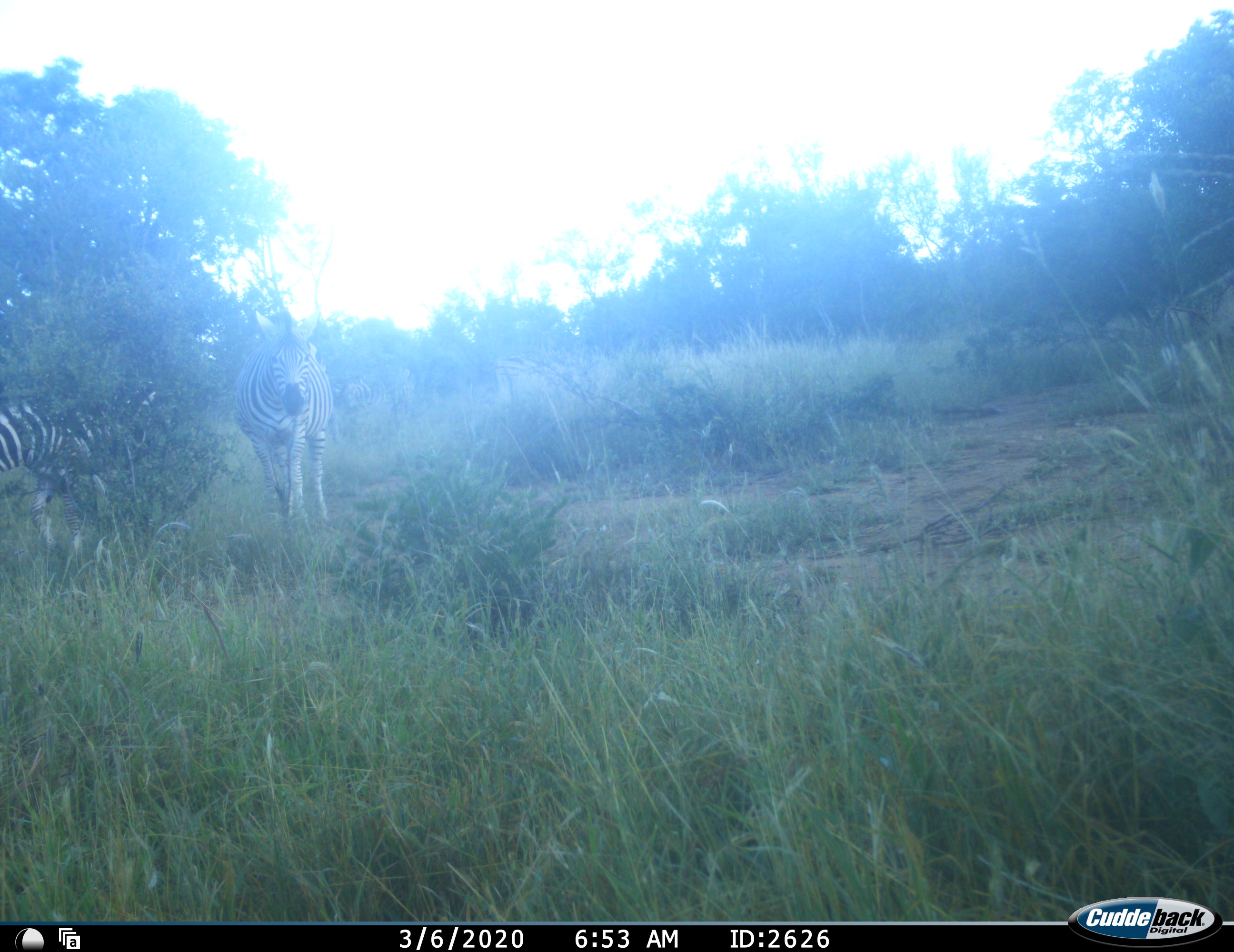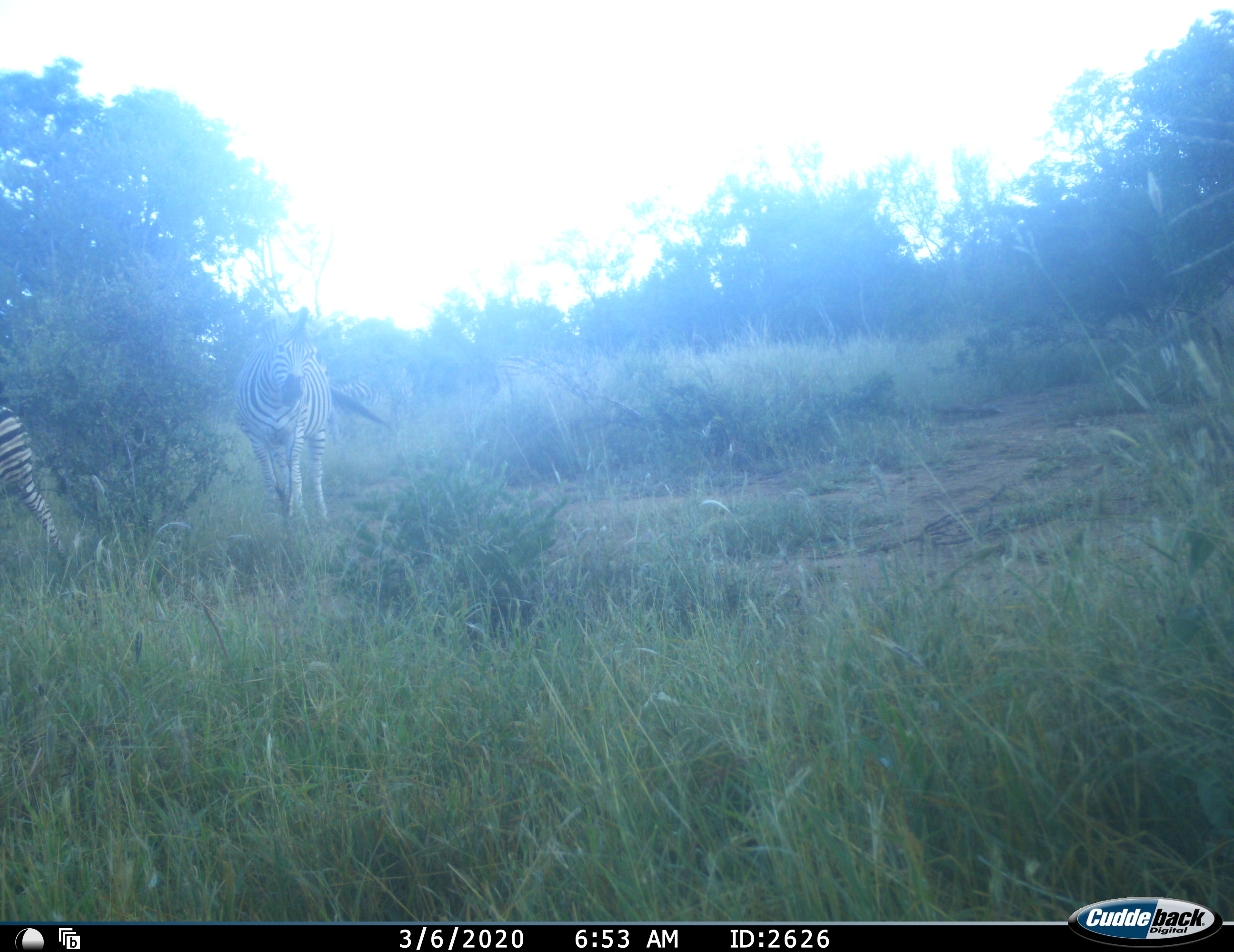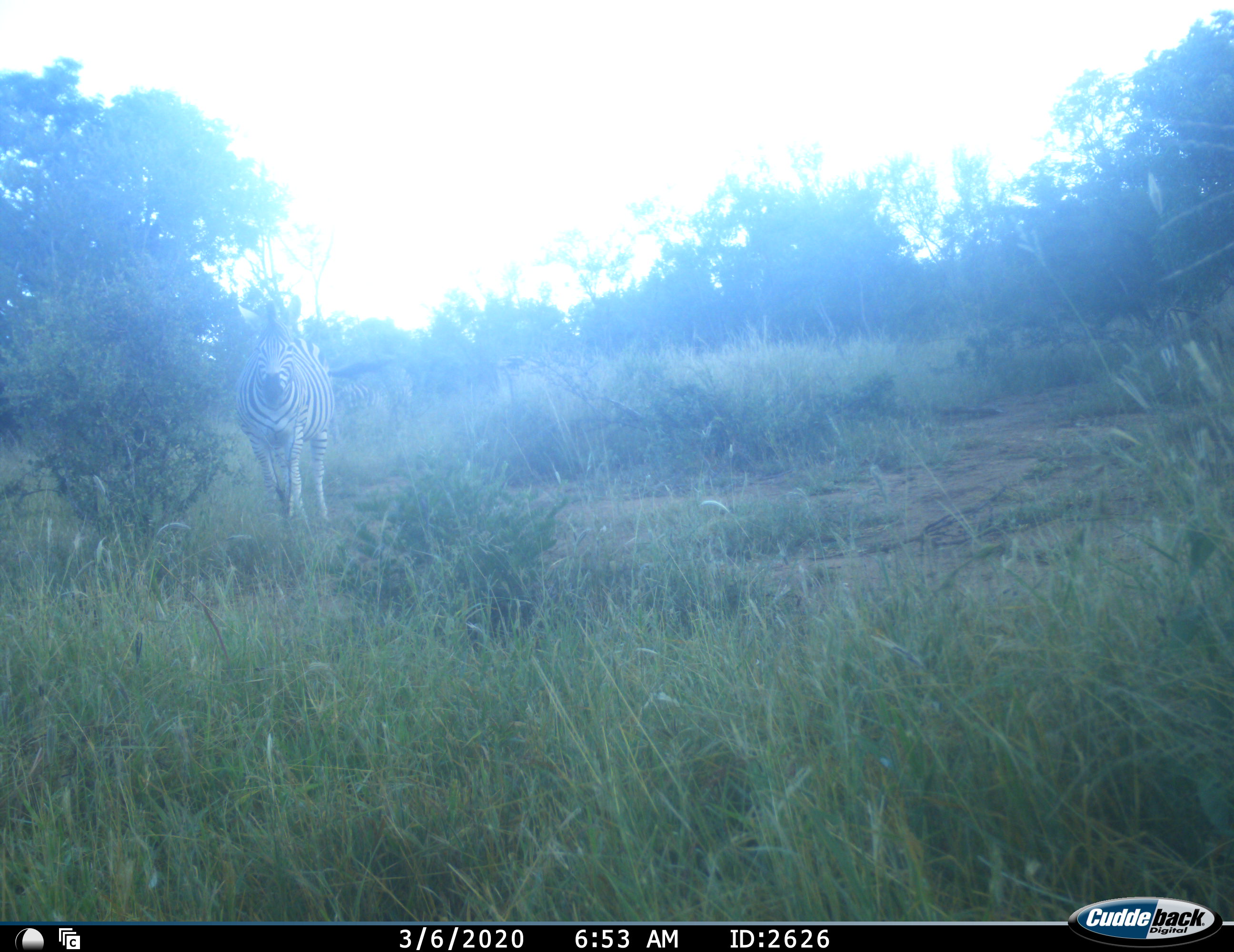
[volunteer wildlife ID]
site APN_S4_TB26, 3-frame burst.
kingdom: Animalia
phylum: Chordata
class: Mammalia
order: Perissodactyla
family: Equidae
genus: Equus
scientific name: Equus quagga burchellii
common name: burchell's zebra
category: zebraburchells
Zebraburchells (burchell's zebra) (Equus quagga burchellii), count 2. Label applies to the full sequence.